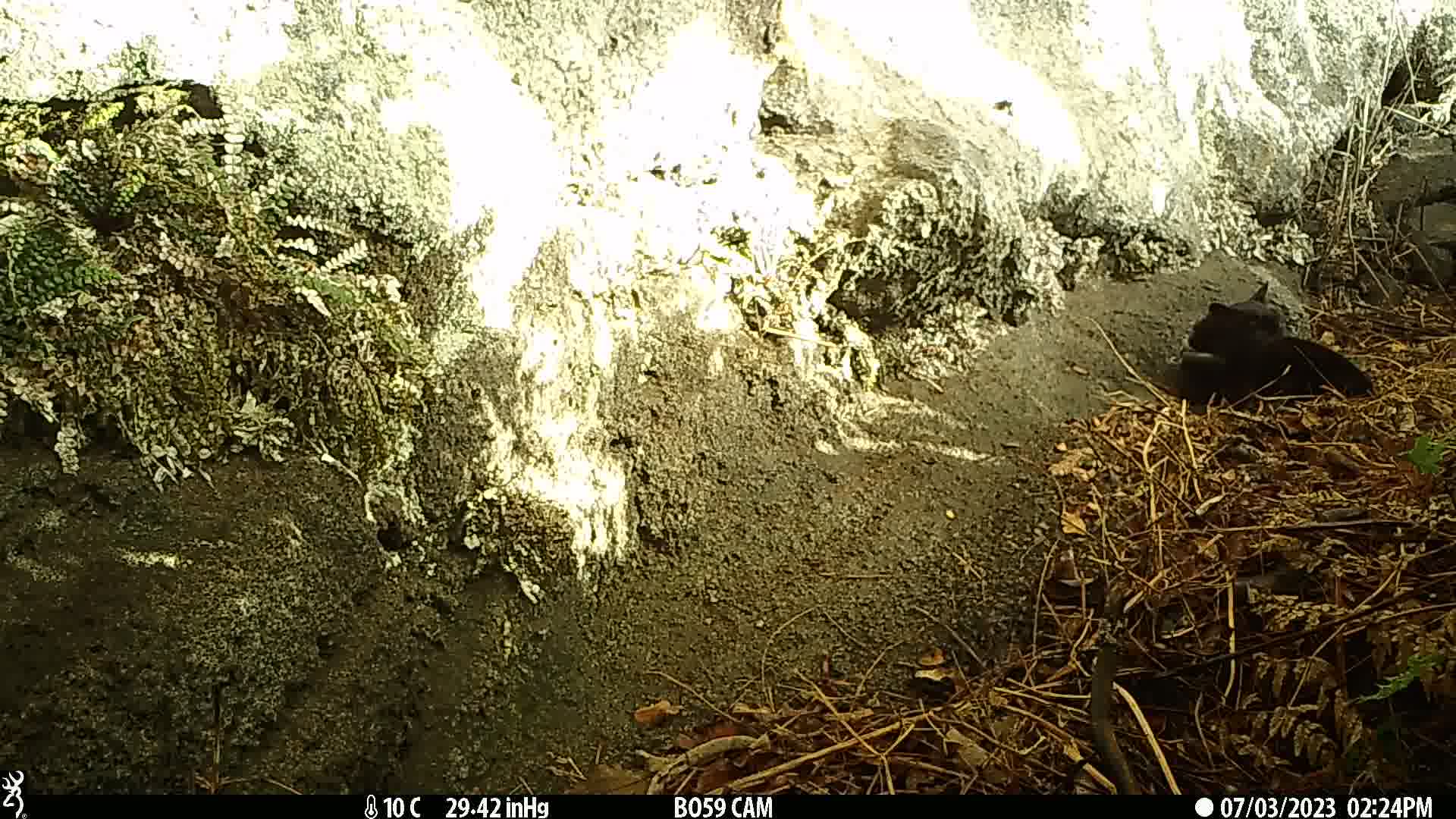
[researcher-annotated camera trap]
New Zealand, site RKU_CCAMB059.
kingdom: Animalia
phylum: Chordata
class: Mammalia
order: Carnivora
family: Felidae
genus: Felis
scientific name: Felis catus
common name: domestic cat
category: cat